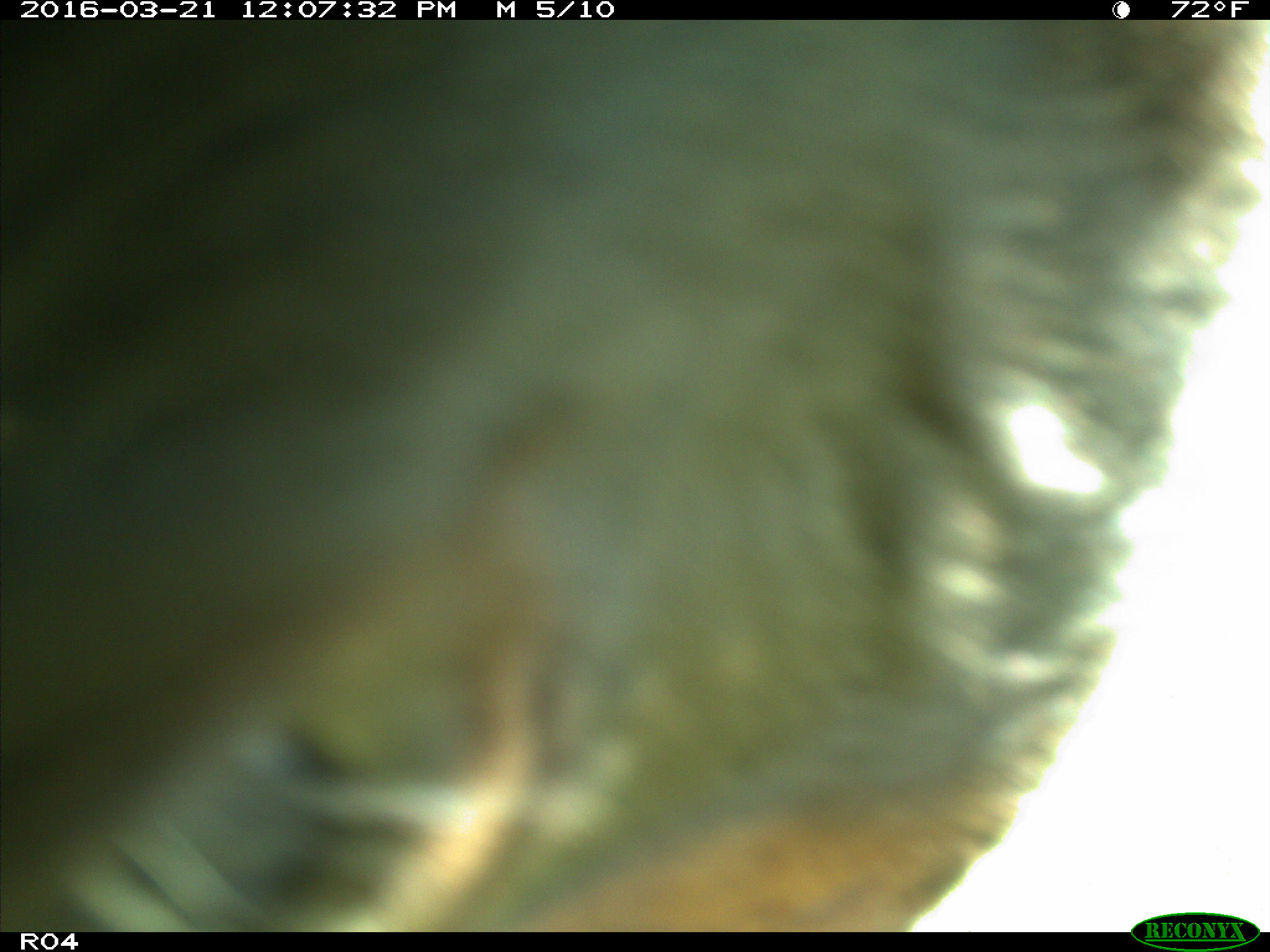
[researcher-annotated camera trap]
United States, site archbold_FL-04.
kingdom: Animalia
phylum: Chordata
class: Mammalia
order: Artiodactyla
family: Bovidae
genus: Bos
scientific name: Bos taurus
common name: domestic cow